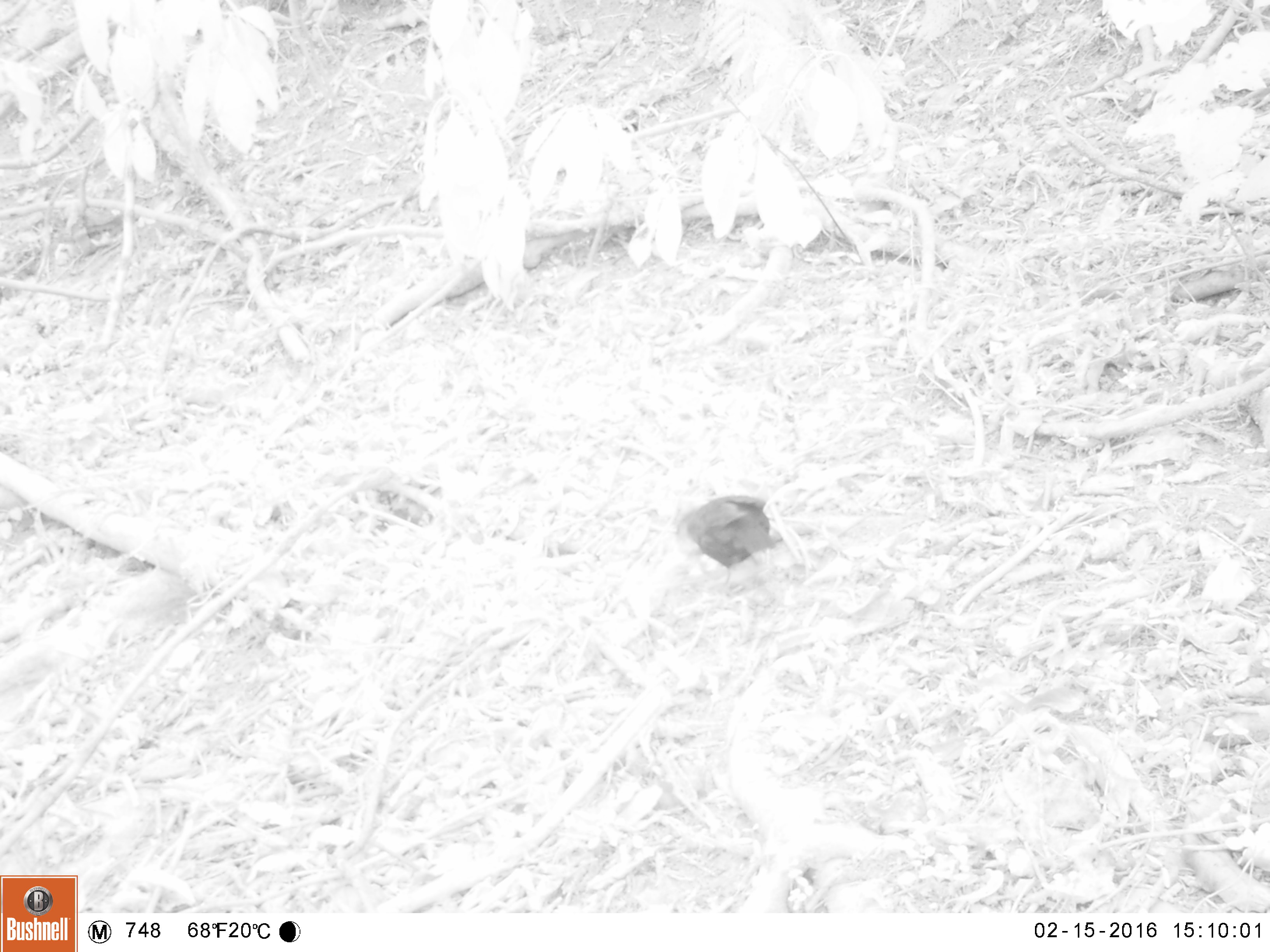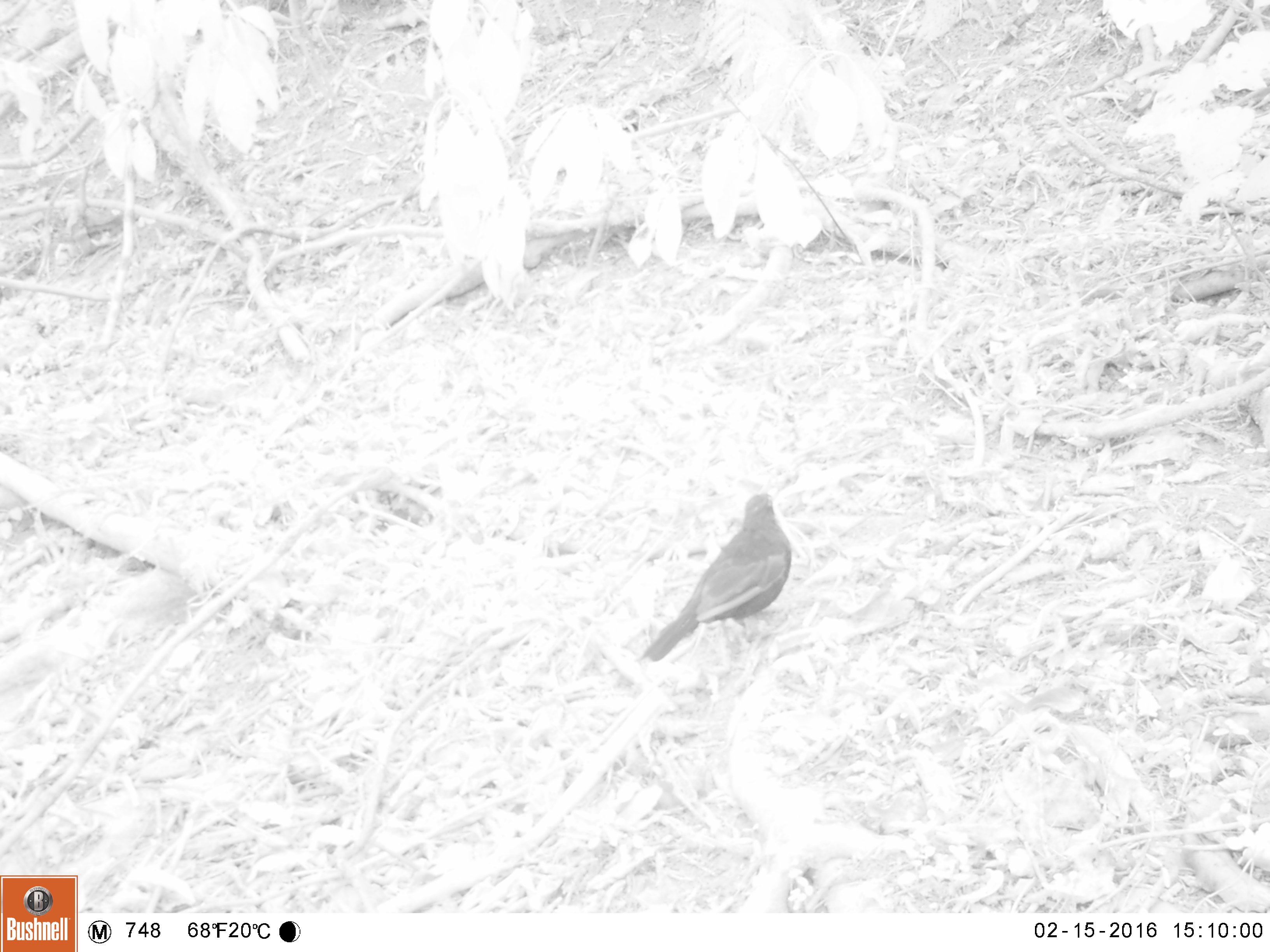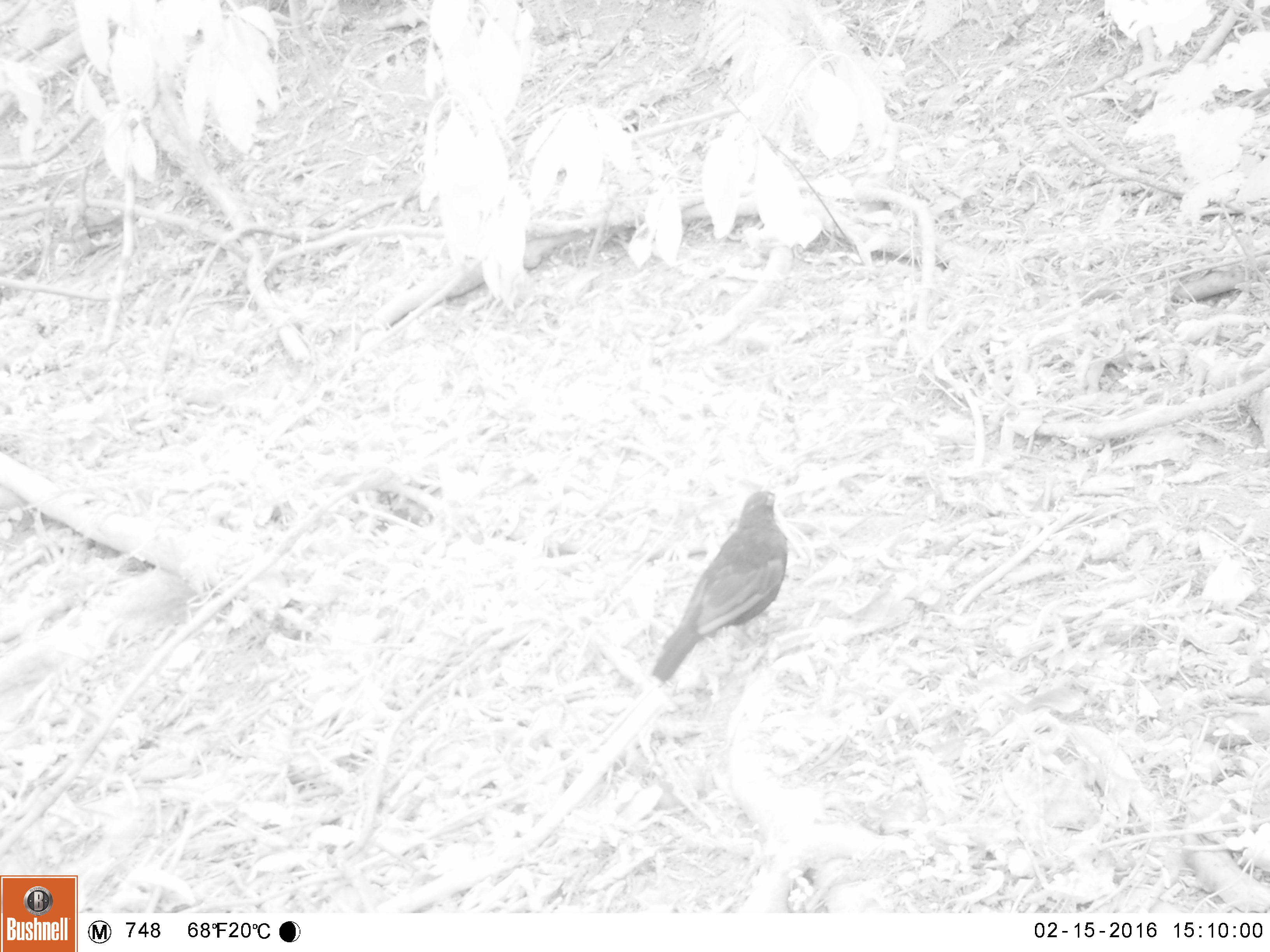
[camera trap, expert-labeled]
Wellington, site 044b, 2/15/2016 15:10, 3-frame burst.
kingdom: Animalia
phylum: Chordata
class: Aves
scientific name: Aves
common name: bird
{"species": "bird (Aves)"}